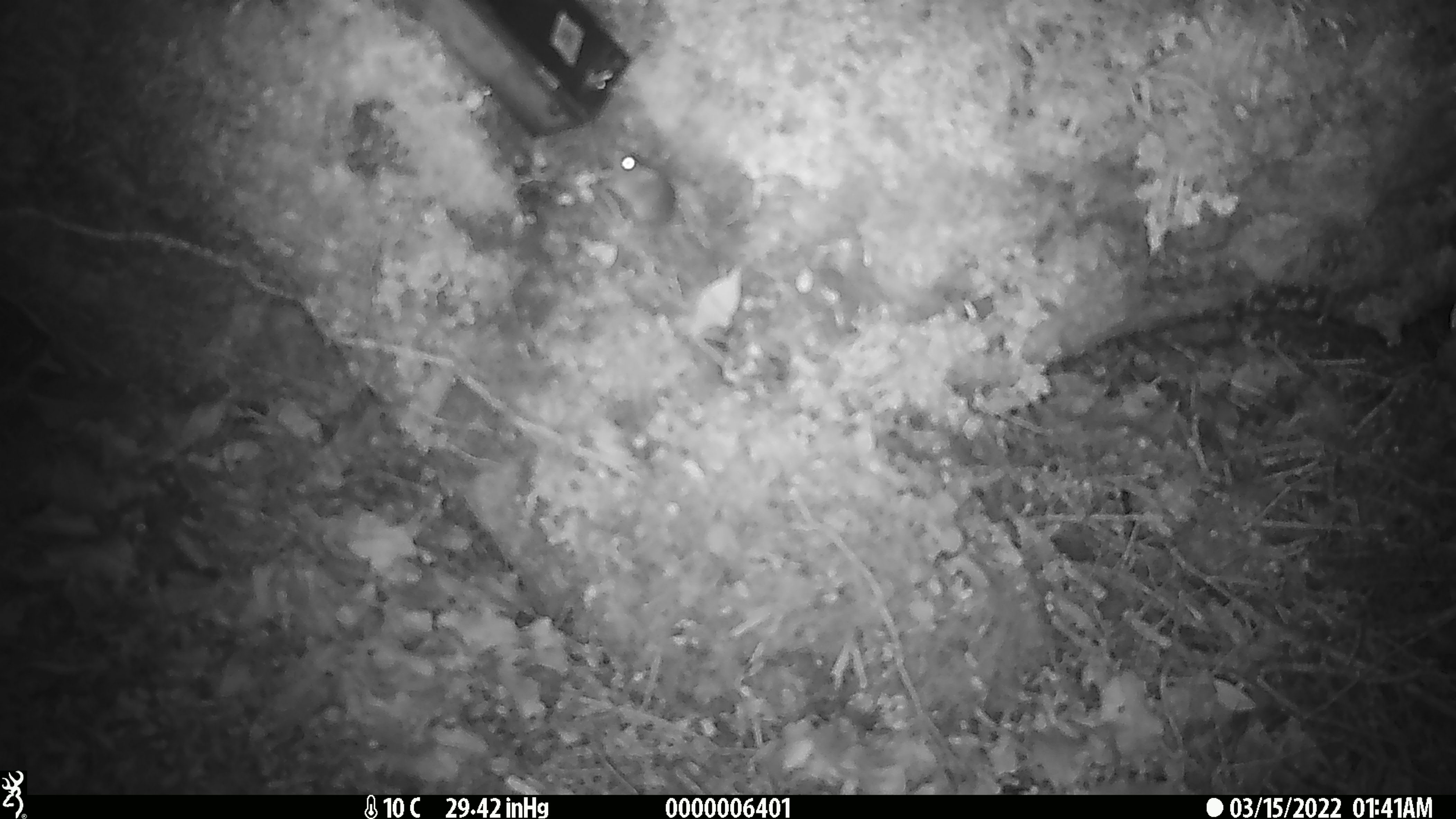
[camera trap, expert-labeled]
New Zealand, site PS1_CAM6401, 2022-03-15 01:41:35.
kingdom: Animalia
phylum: Chordata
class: Mammalia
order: Rodentia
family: Muridae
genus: Mus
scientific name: Mus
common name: mouse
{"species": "mouse (Mus)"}